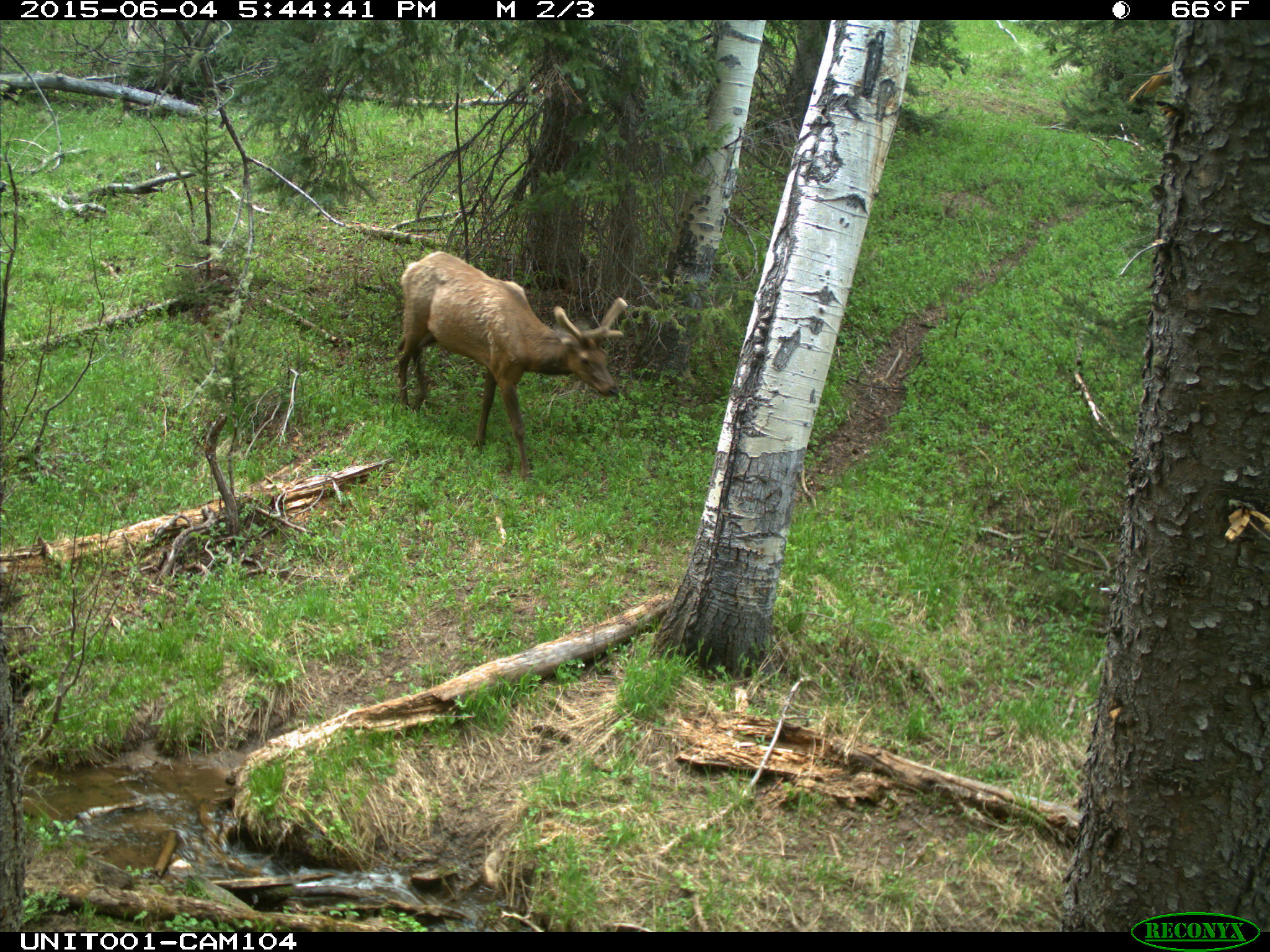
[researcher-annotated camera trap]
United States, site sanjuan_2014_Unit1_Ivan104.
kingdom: Animalia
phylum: Chordata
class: Mammalia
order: Artiodactyla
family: Cervidae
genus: Cervus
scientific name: Cervus elaphus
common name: red deer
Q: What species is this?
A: Cervus elaphus (red deer).